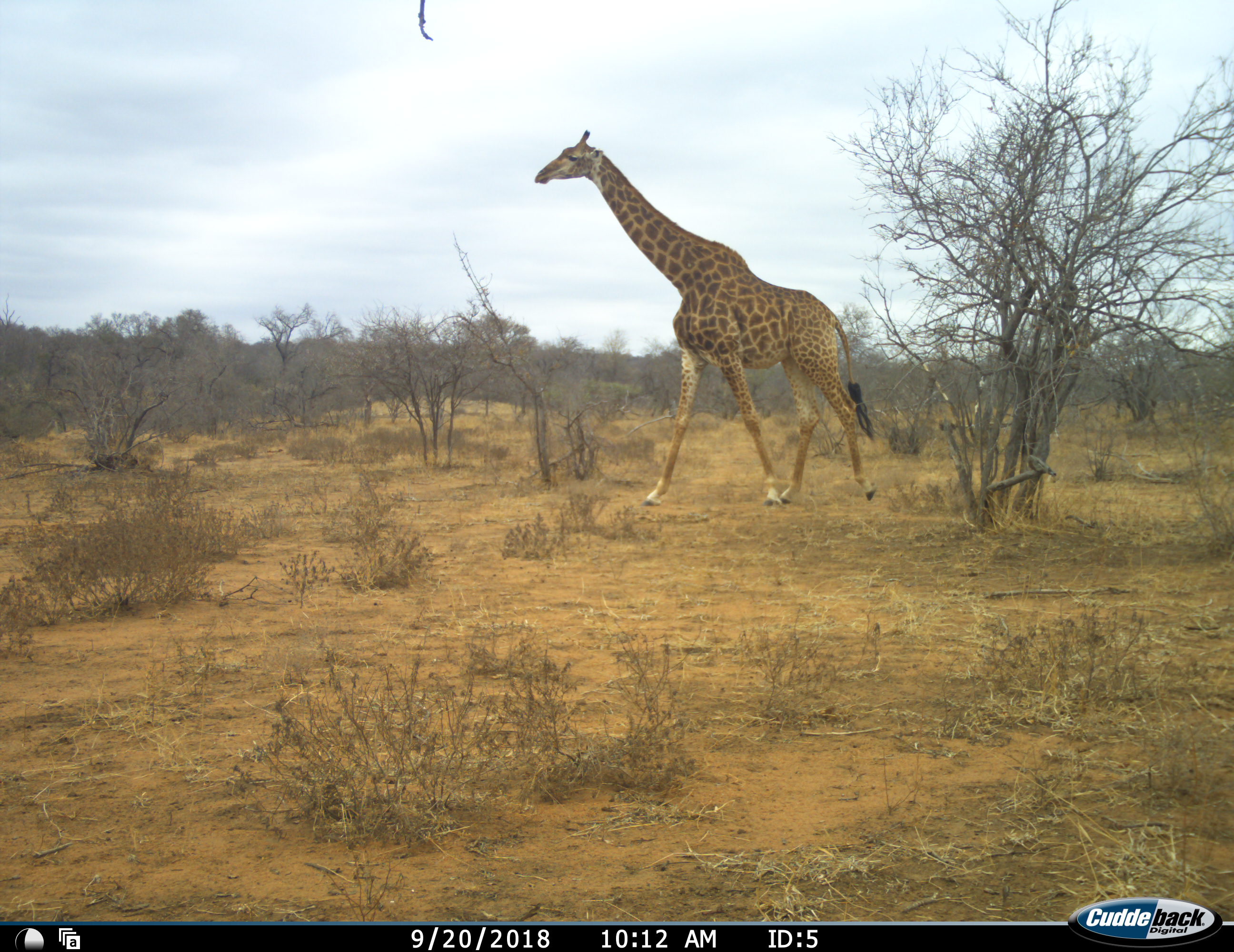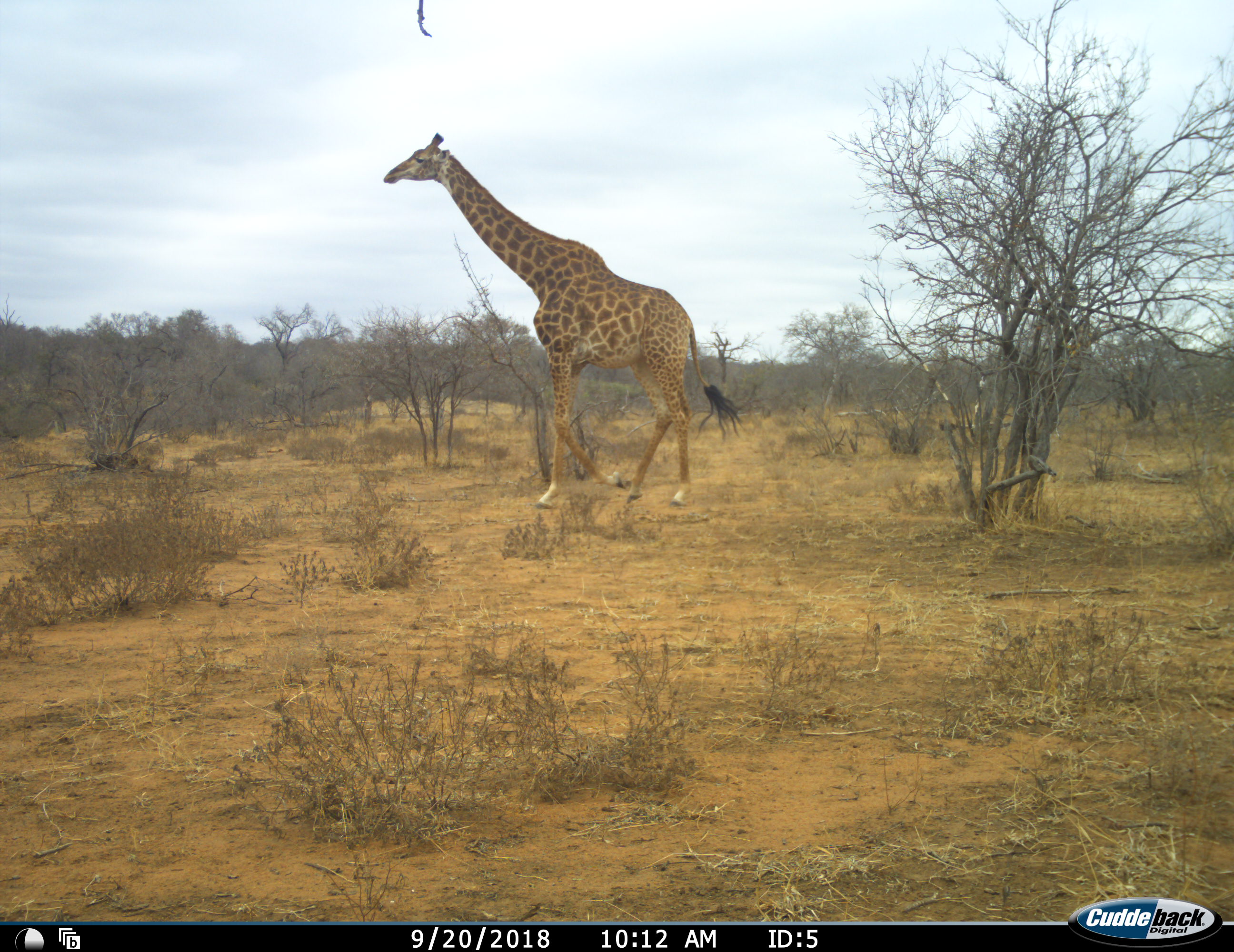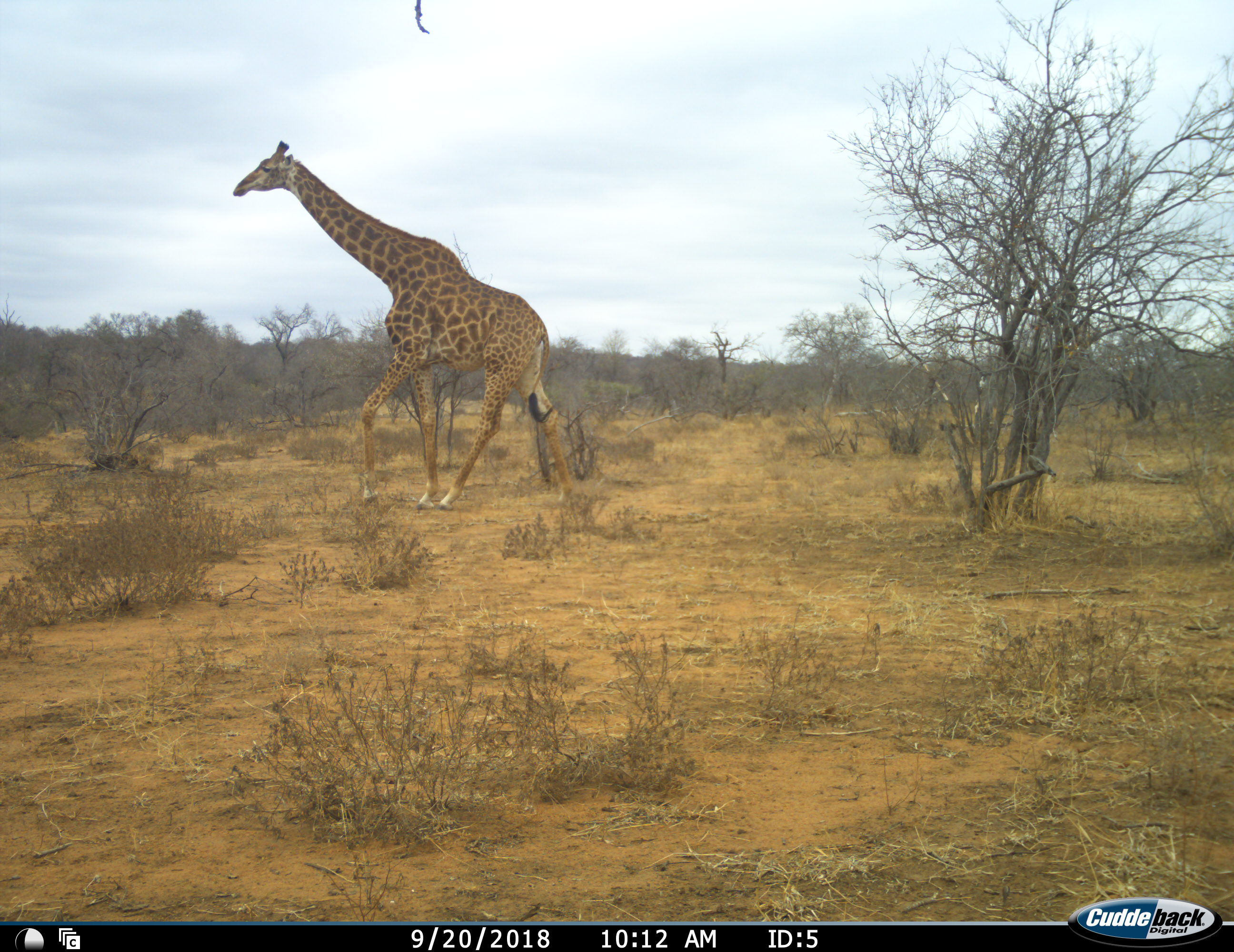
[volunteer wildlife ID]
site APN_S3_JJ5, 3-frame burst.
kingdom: Animalia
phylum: Chordata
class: Mammalia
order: Artiodactyla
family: Giraffidae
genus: Giraffa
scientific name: Giraffa camelopardalis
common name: giraffe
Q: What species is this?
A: Giraffe (Giraffa camelopardalis).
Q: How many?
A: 1.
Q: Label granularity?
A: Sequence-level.